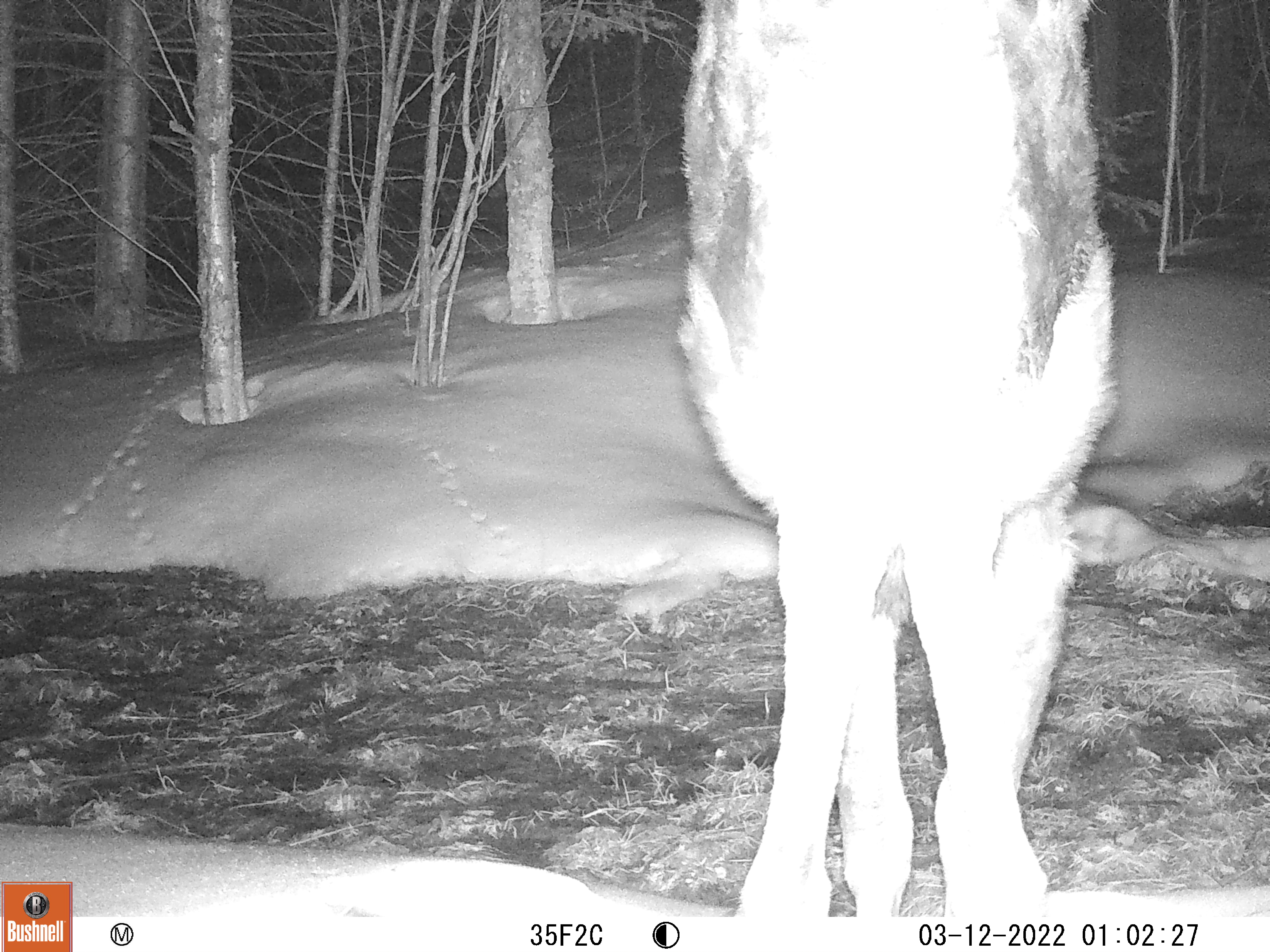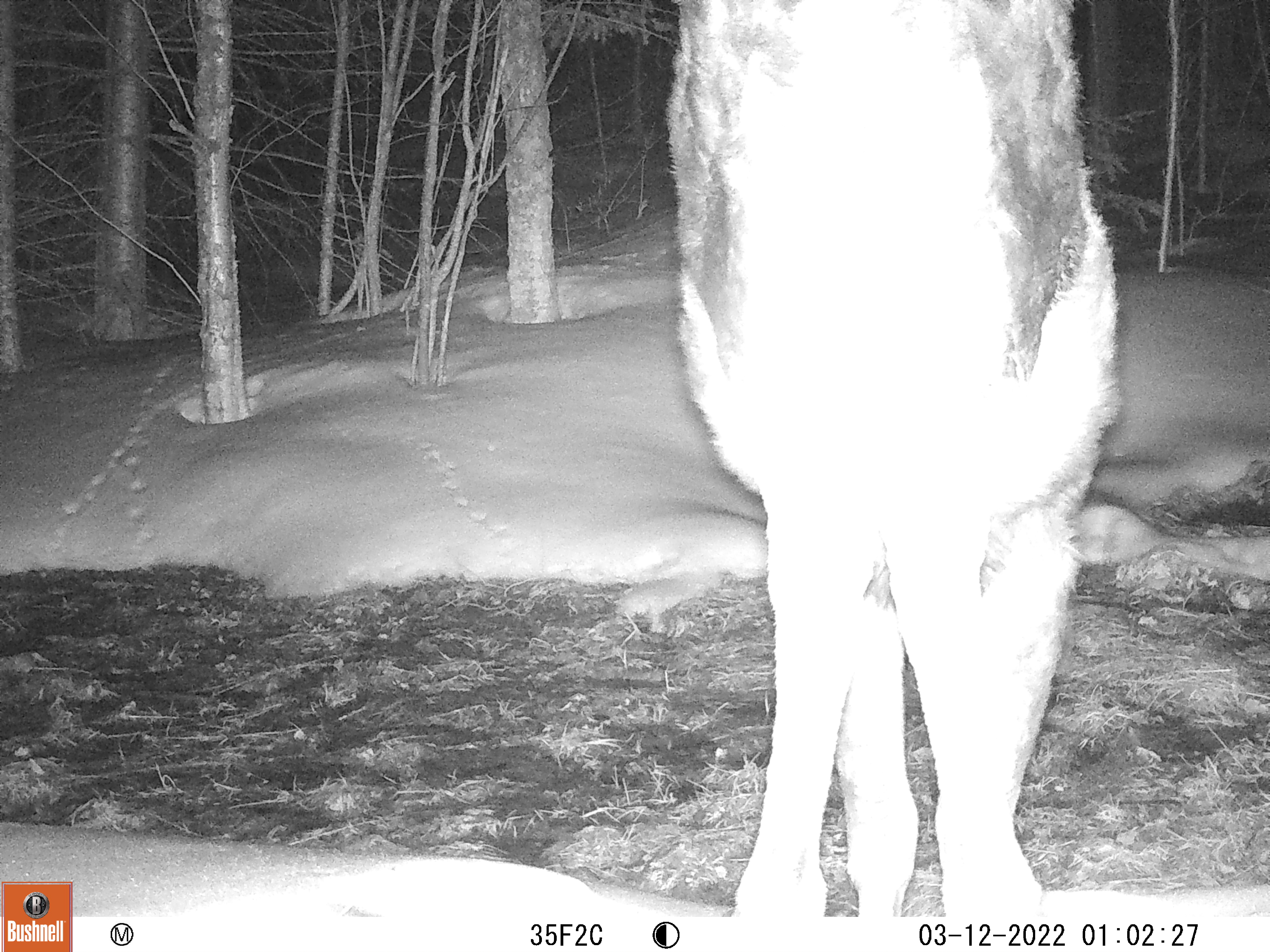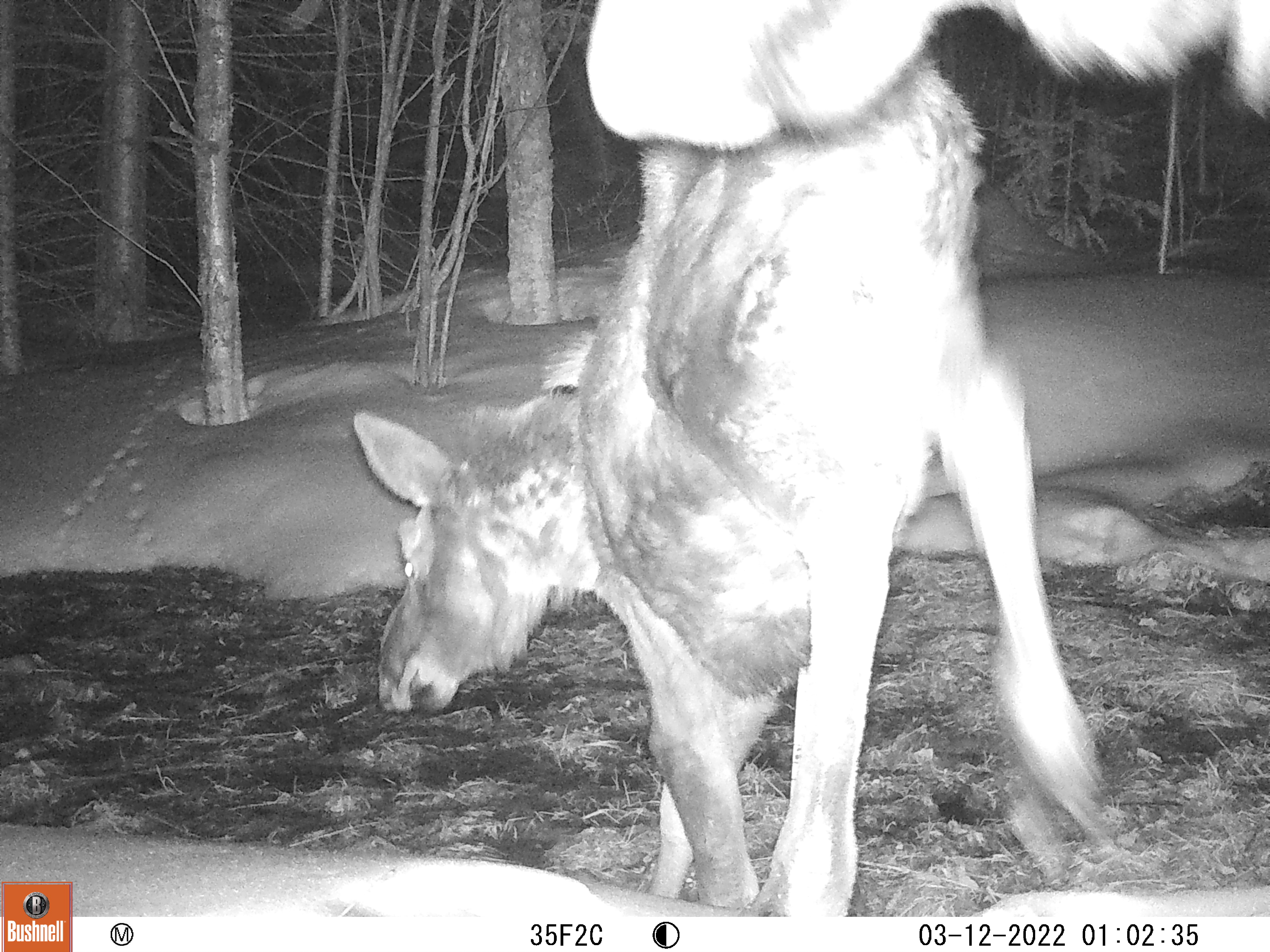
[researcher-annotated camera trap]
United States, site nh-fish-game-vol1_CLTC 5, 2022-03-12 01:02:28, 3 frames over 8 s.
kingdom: Animalia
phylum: Chordata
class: Mammalia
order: Artiodactyla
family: Cervidae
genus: Alces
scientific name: Alces alces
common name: moose